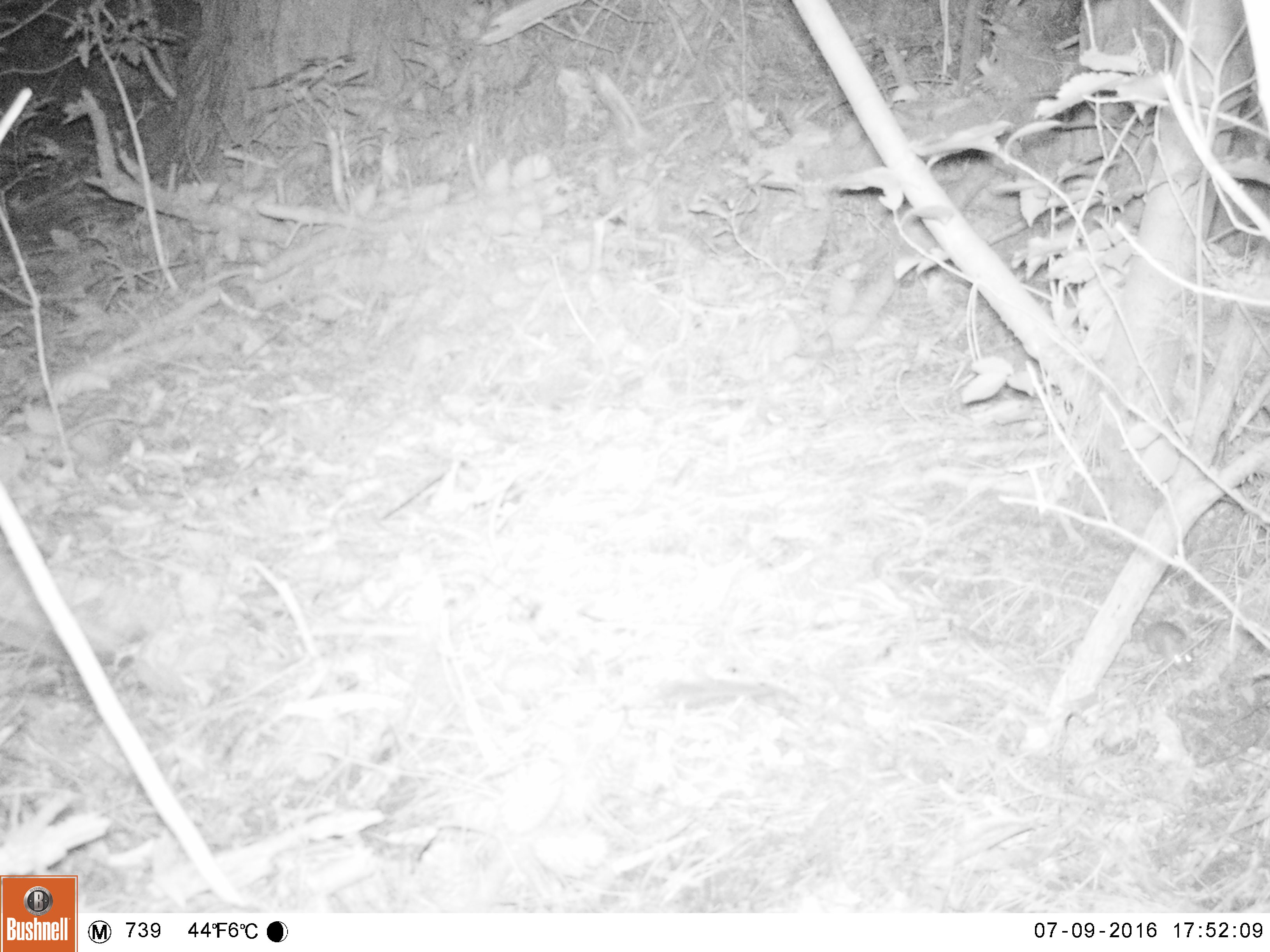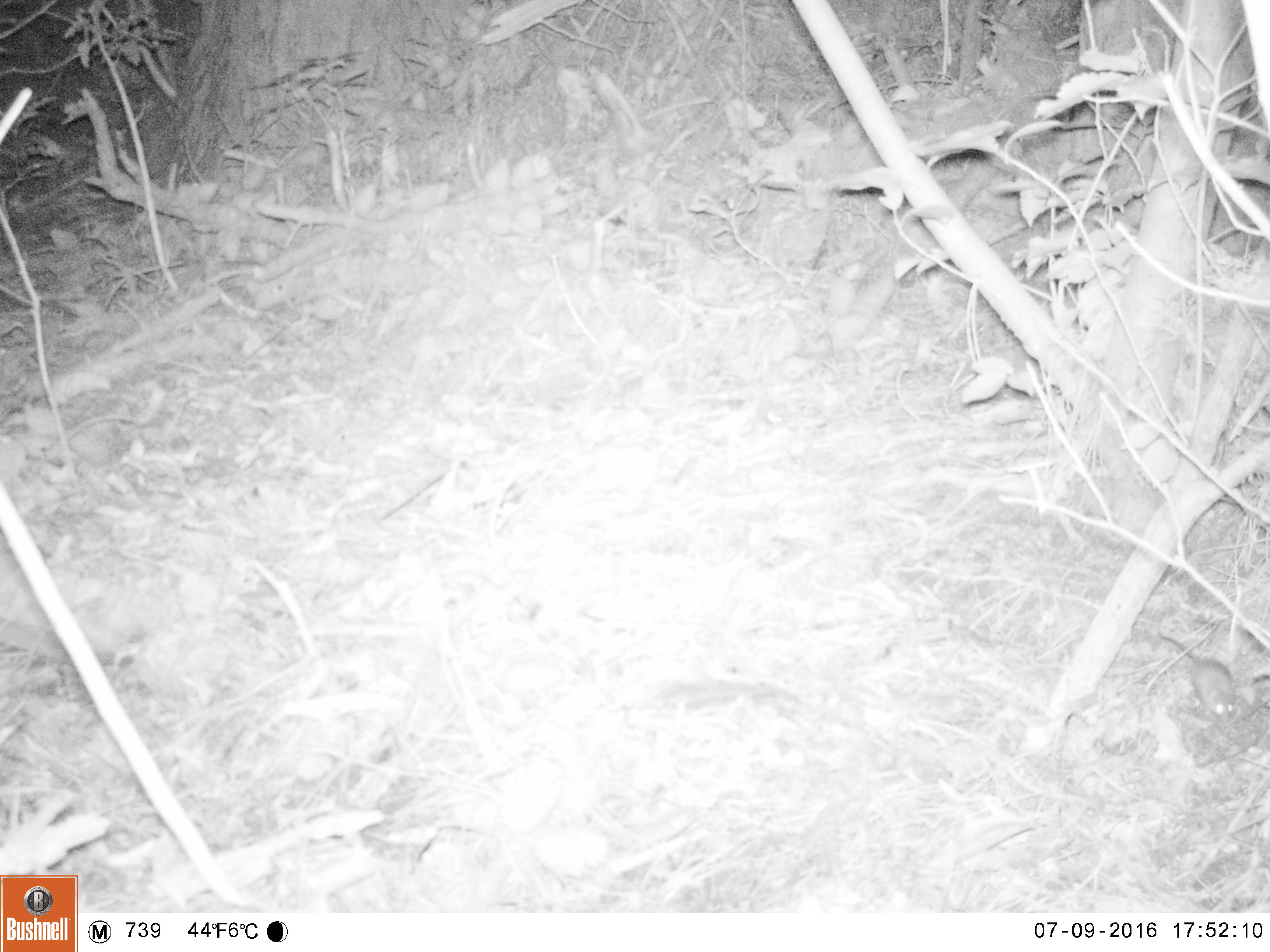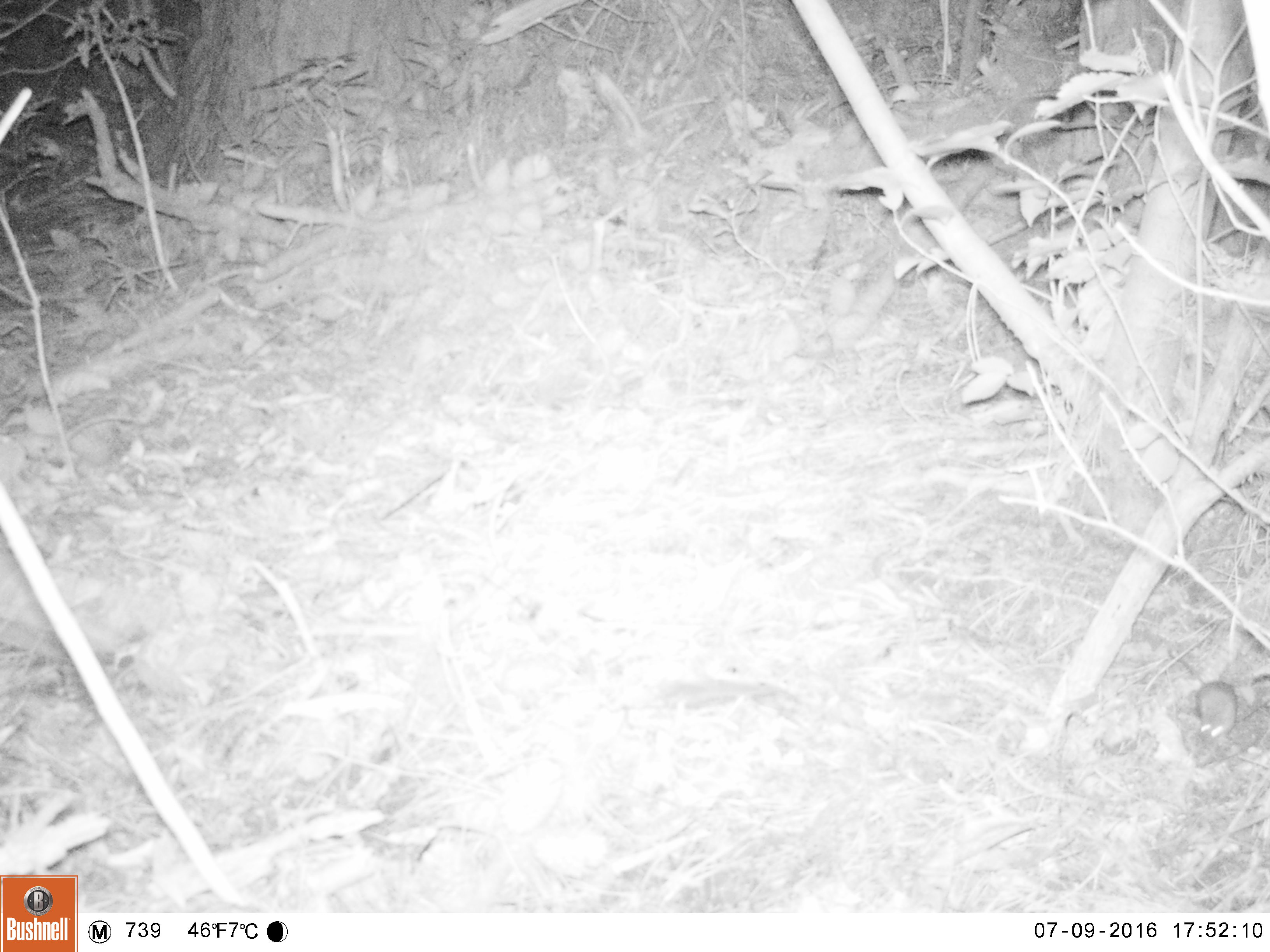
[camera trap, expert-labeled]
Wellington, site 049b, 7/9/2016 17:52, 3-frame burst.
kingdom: Animalia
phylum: Chordata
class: Mammalia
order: Rodentia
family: Muridae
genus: Mus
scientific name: Mus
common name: mouse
Mouse (Mus).